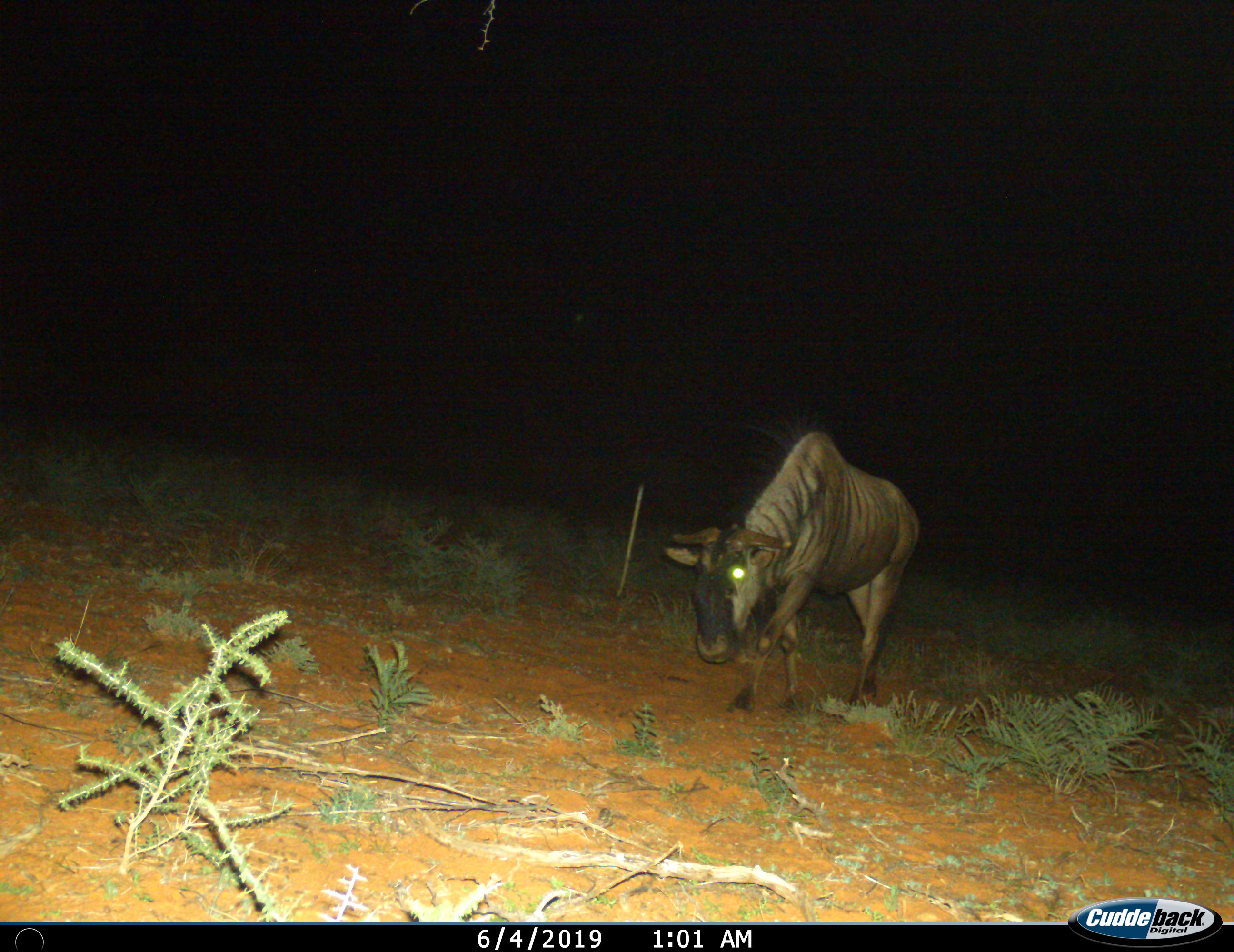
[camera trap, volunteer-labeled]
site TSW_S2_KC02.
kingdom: Animalia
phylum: Chordata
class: Mammalia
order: Artiodactyla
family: Bovidae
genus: Connochaetes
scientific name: Connochaetes taurinus taurinus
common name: blue wildebeest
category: wildebeestblue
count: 1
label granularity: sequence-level